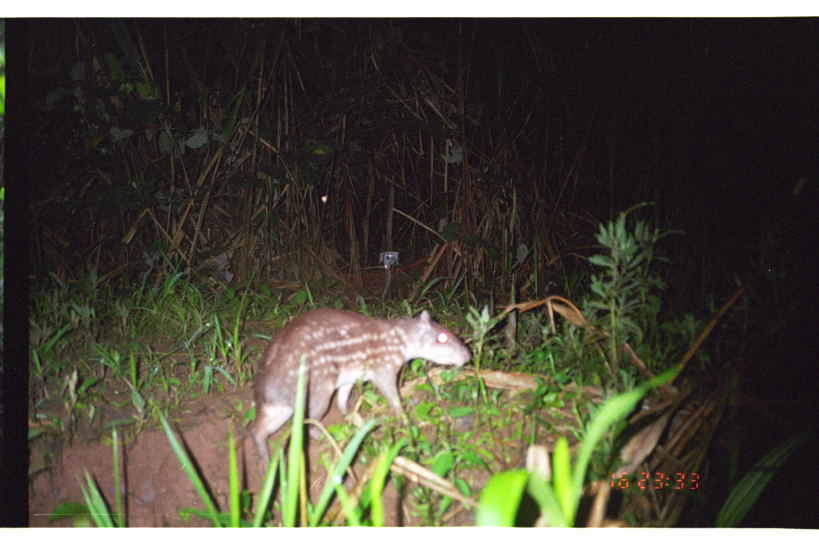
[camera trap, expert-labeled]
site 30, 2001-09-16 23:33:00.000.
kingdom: Animalia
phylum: Chordata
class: Mammalia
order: Rodentia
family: Cuniculidae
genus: Cuniculus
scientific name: Cuniculus paca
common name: spotted paca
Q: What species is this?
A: Cuniculus paca (spotted paca).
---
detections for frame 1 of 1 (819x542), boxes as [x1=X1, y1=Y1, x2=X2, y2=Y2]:
cuniculus paca: [x1=249, y1=306, x2=472, y2=475]